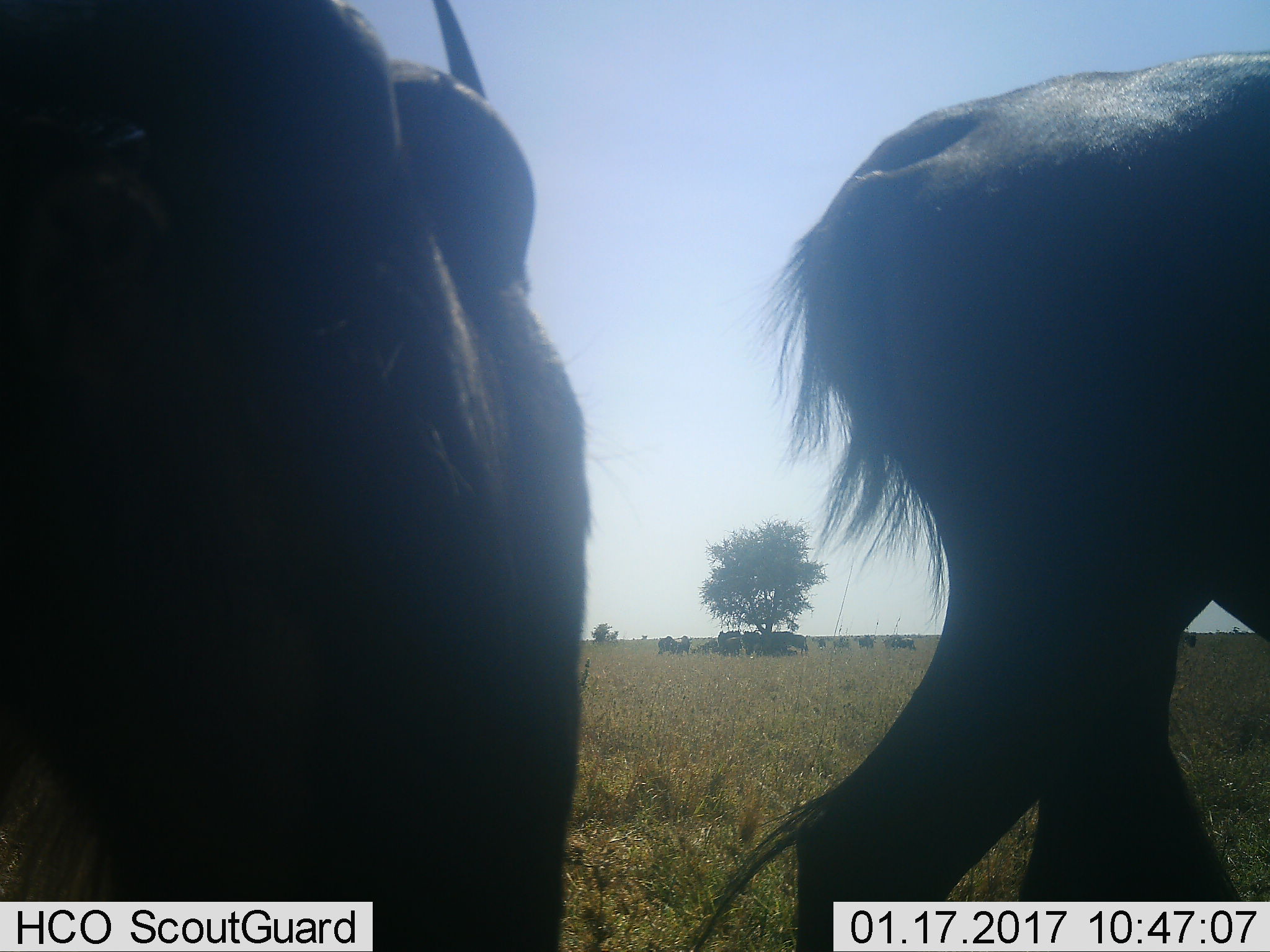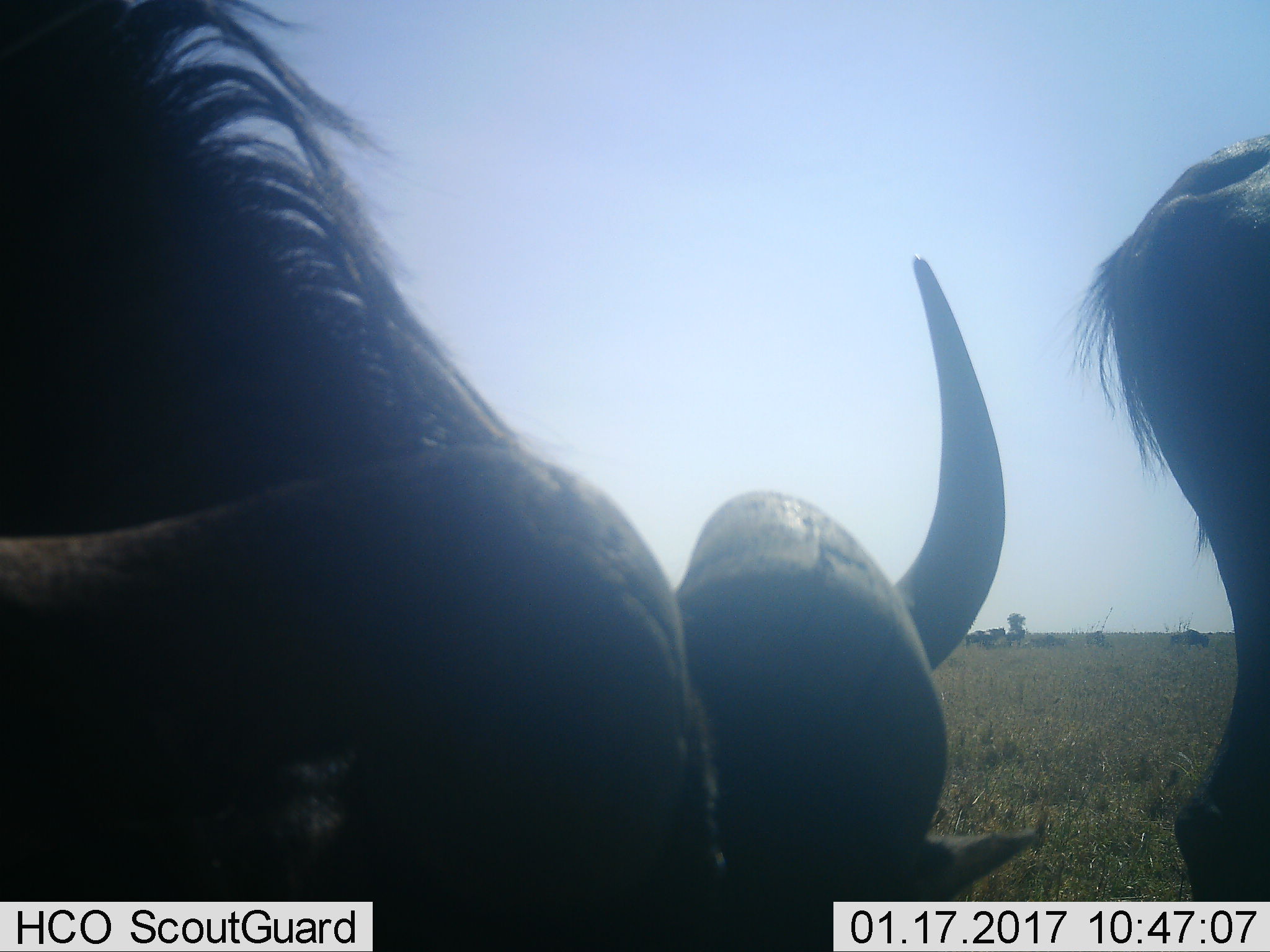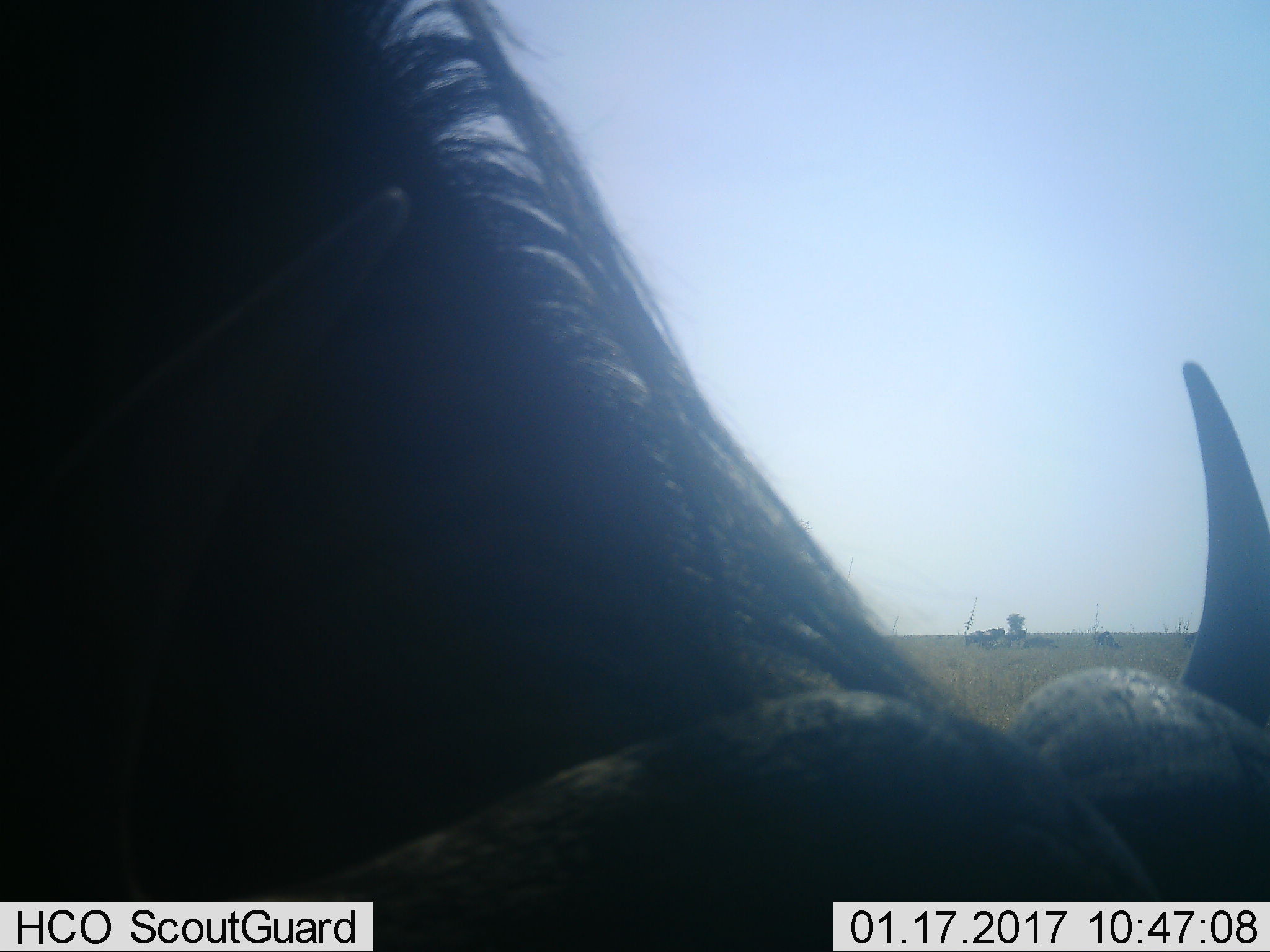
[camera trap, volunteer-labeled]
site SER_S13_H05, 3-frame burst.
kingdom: Animalia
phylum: Chordata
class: Mammalia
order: Artiodactyla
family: Bovidae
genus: Connochaetes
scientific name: Connochaetes taurinus taurinus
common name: blue wildebeest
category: wildebeestblue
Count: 2.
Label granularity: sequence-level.